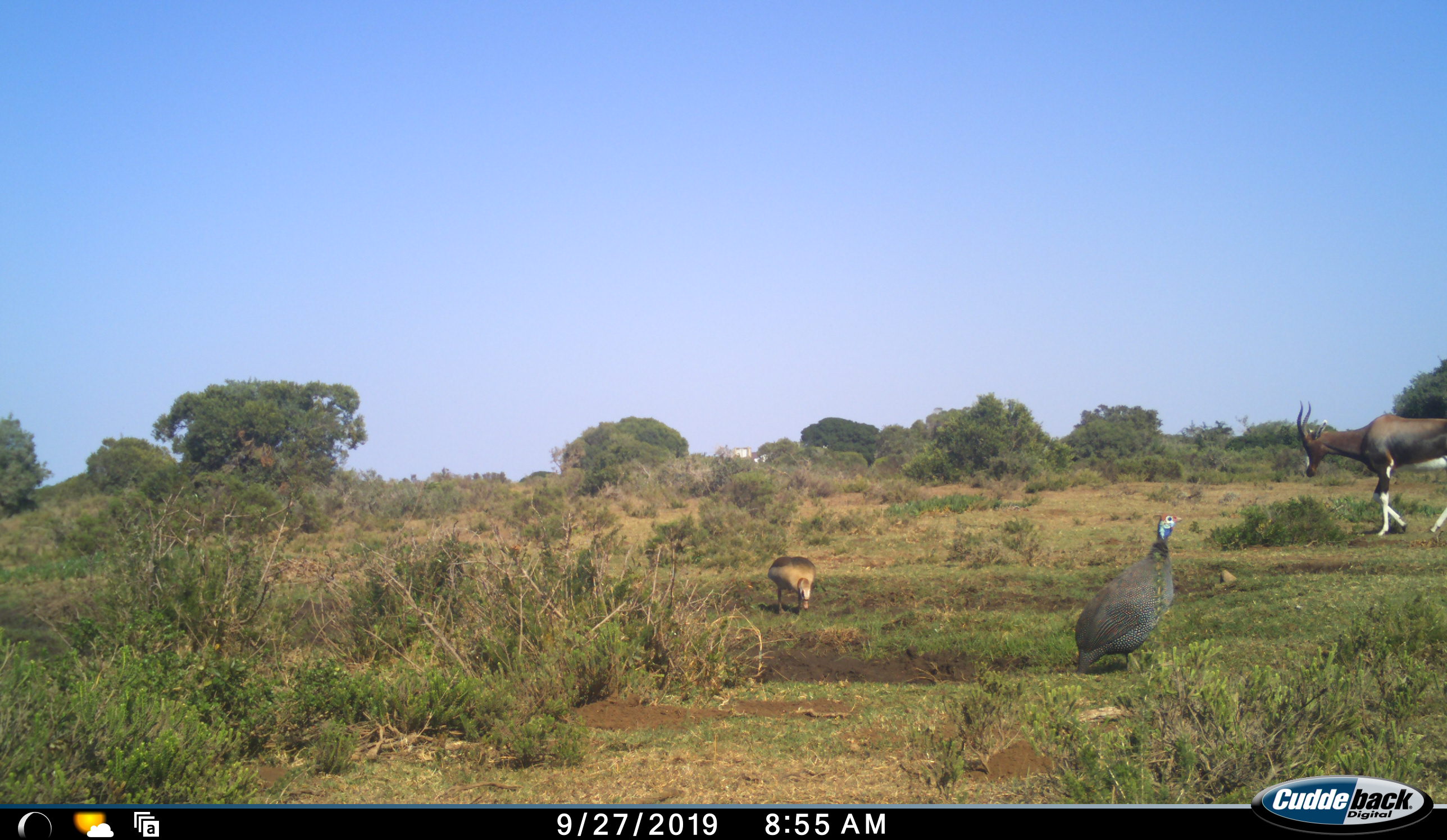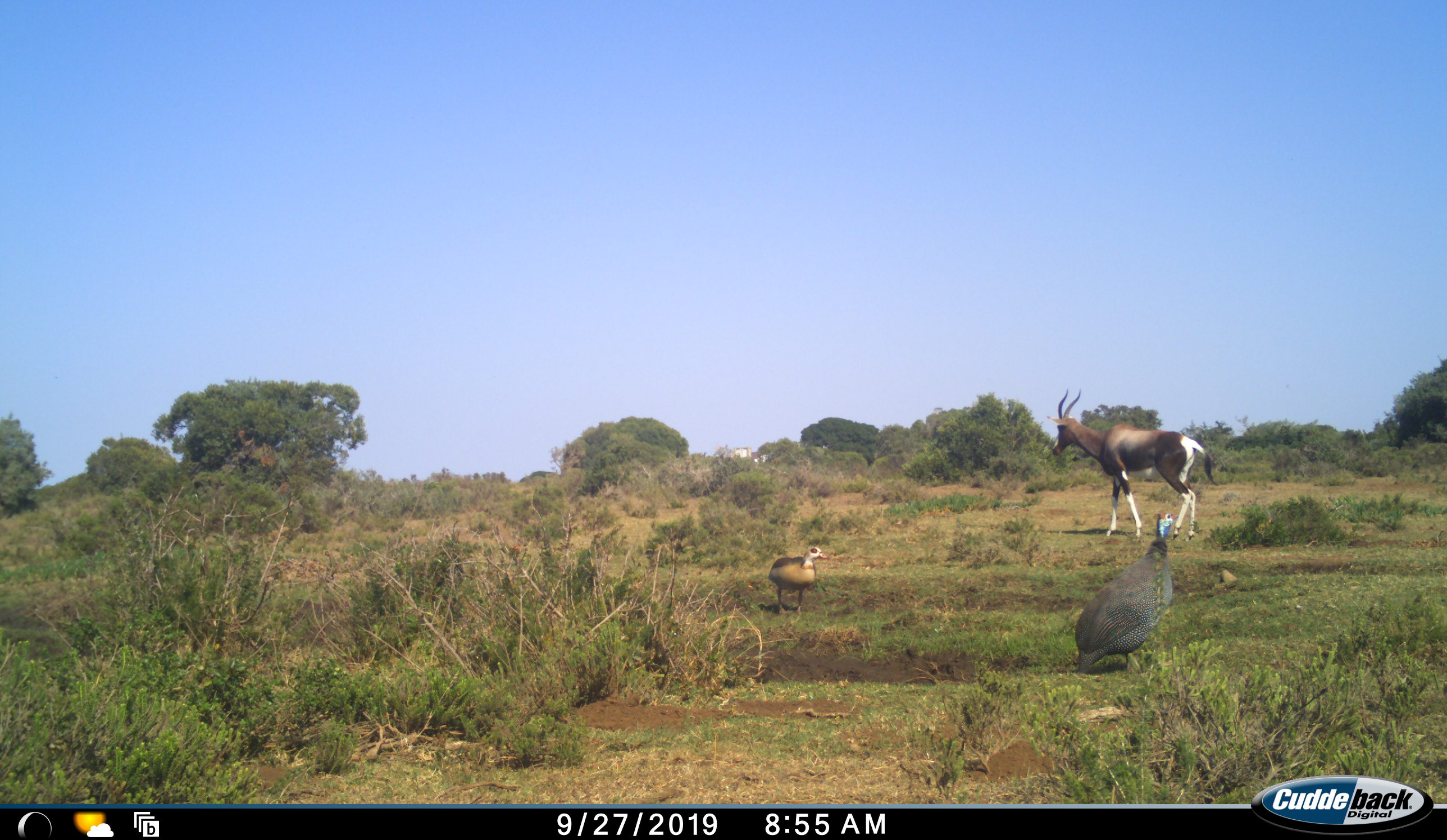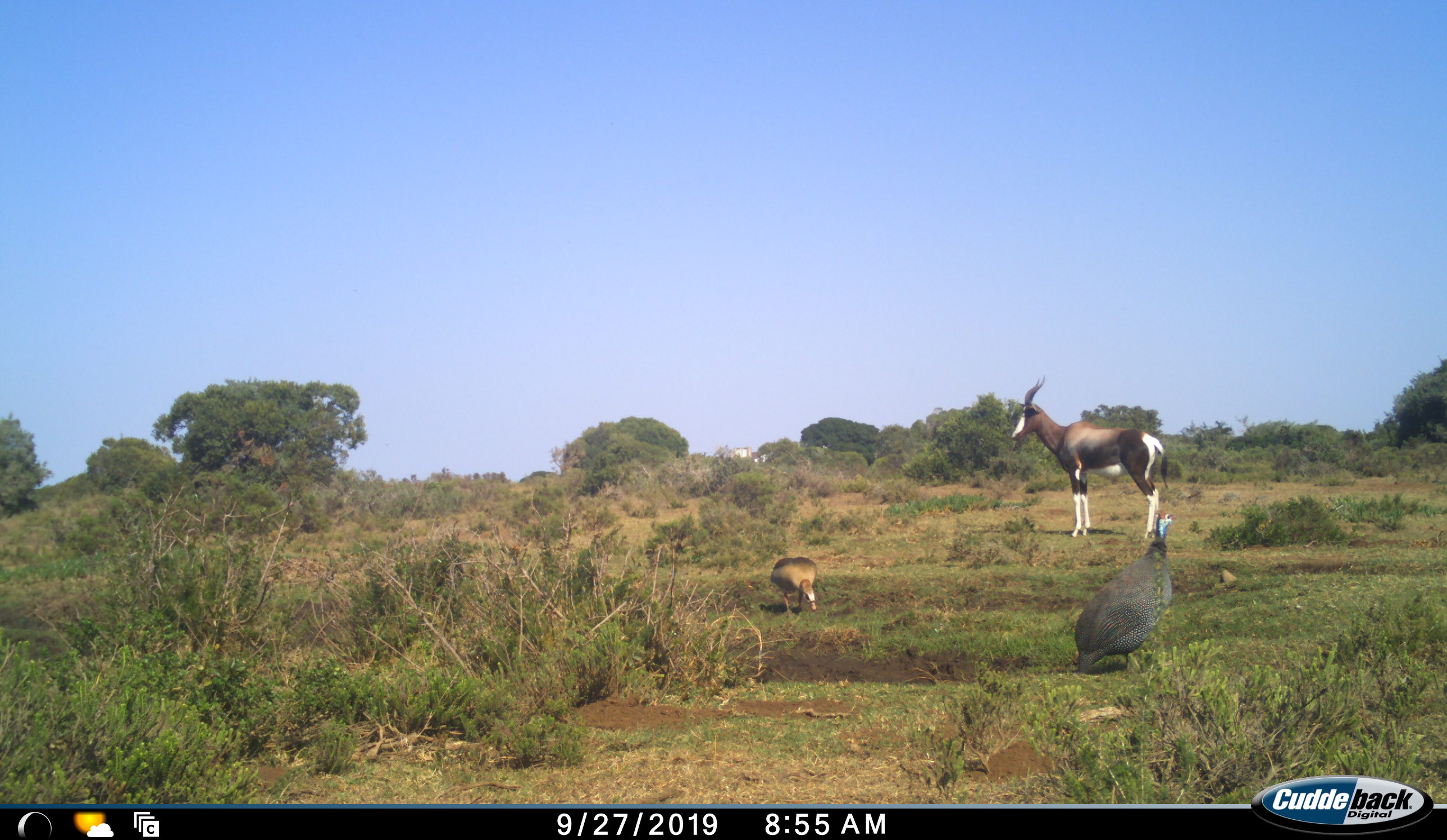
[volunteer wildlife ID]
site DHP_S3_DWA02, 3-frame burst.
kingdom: Animalia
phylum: Chordata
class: Aves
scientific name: Aves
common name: bird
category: birdother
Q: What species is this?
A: Birdother (bird) (Aves).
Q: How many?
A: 2.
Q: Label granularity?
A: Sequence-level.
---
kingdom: Animalia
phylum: Chordata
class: Mammalia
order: Artiodactyla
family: Bovidae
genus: Damaliscus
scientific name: Damaliscus pygargus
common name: bontebok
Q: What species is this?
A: Bontebok (Damaliscus pygargus).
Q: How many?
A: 1.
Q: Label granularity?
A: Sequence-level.